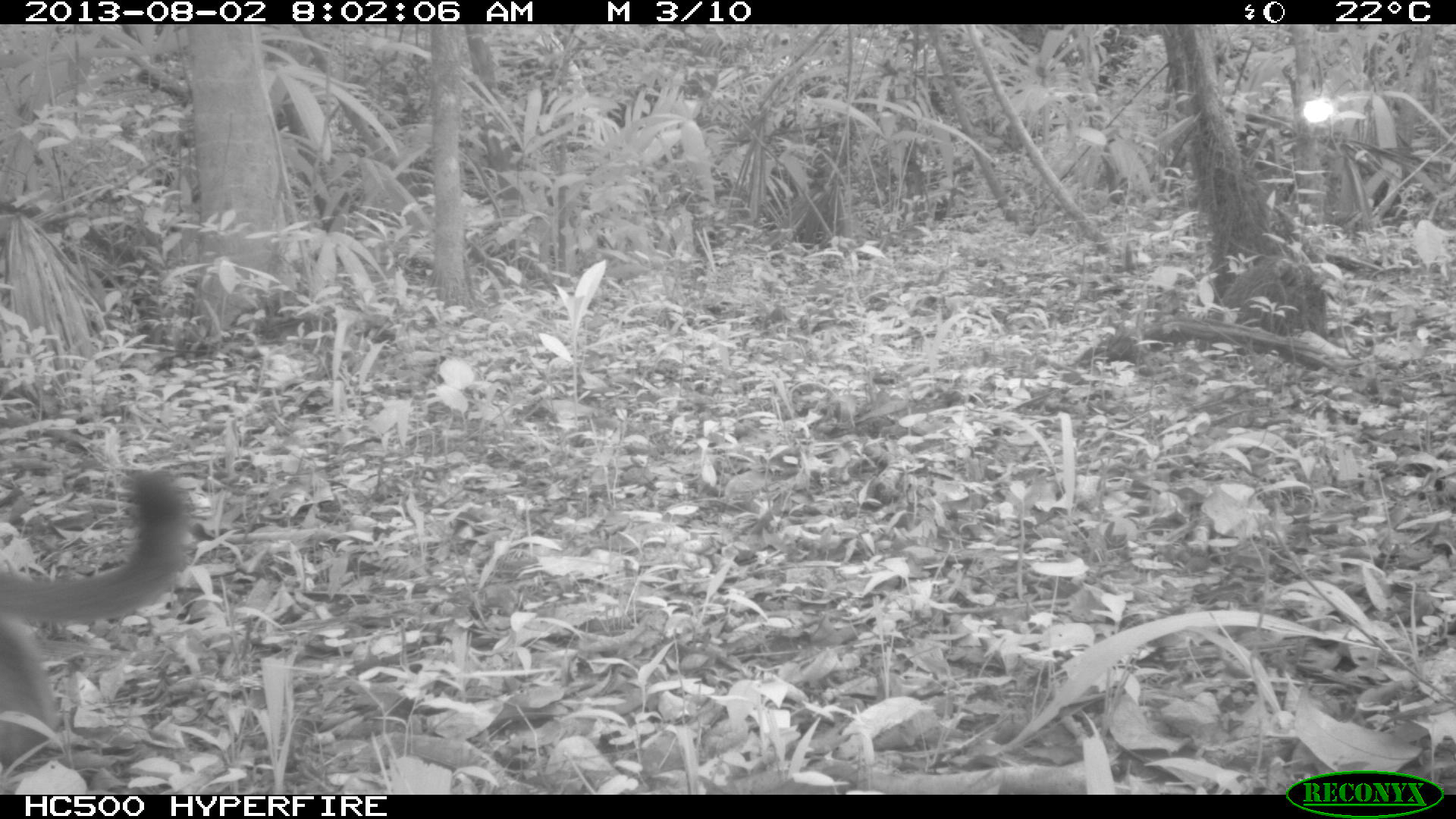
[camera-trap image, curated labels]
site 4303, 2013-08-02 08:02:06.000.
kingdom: Animalia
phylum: Chordata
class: Mammalia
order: Carnivora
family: Felidae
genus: Puma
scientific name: Puma concolor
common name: mountain lion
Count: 1.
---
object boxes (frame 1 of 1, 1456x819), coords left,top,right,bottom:
puma concolor: 0,466,190,757